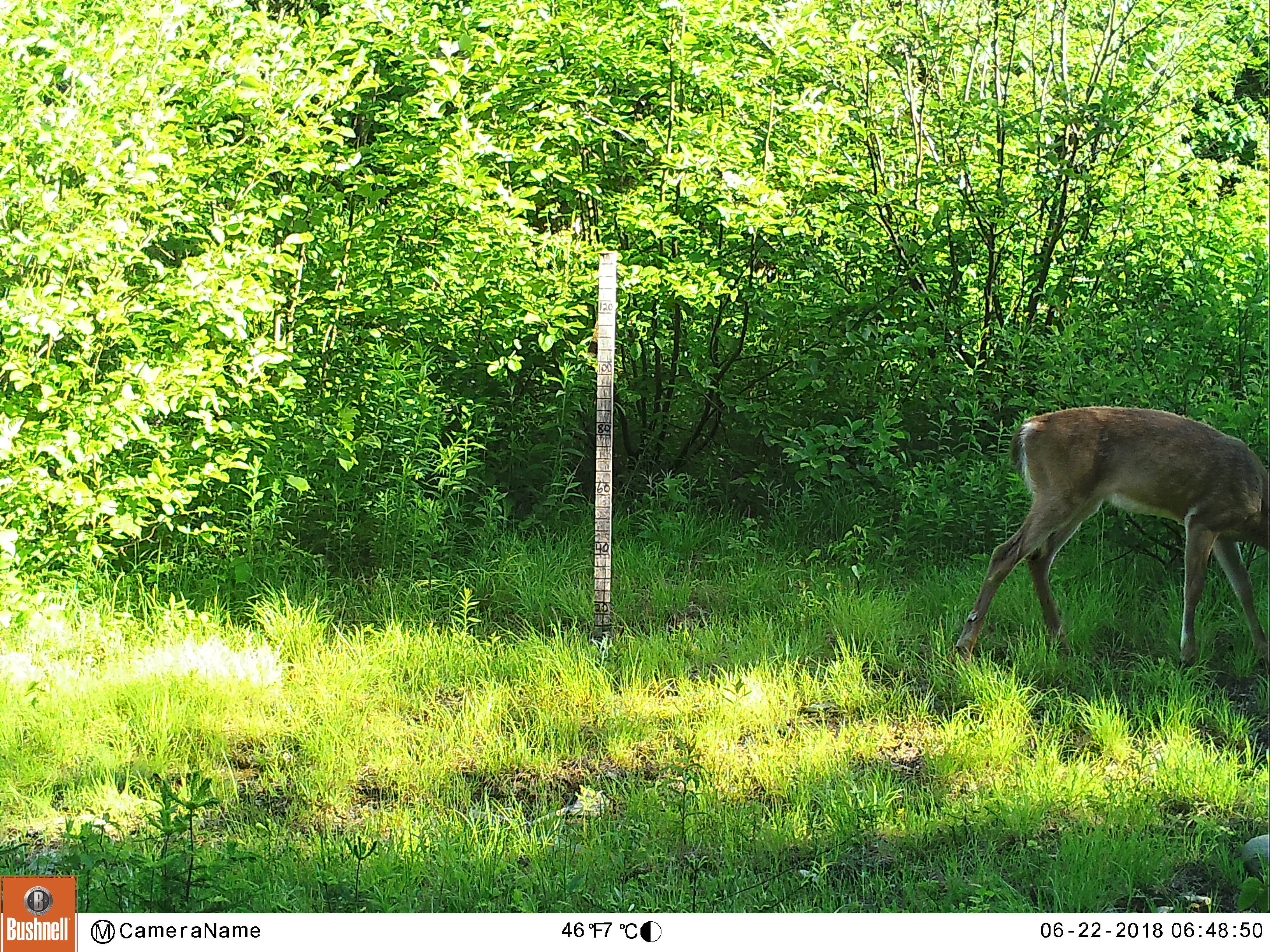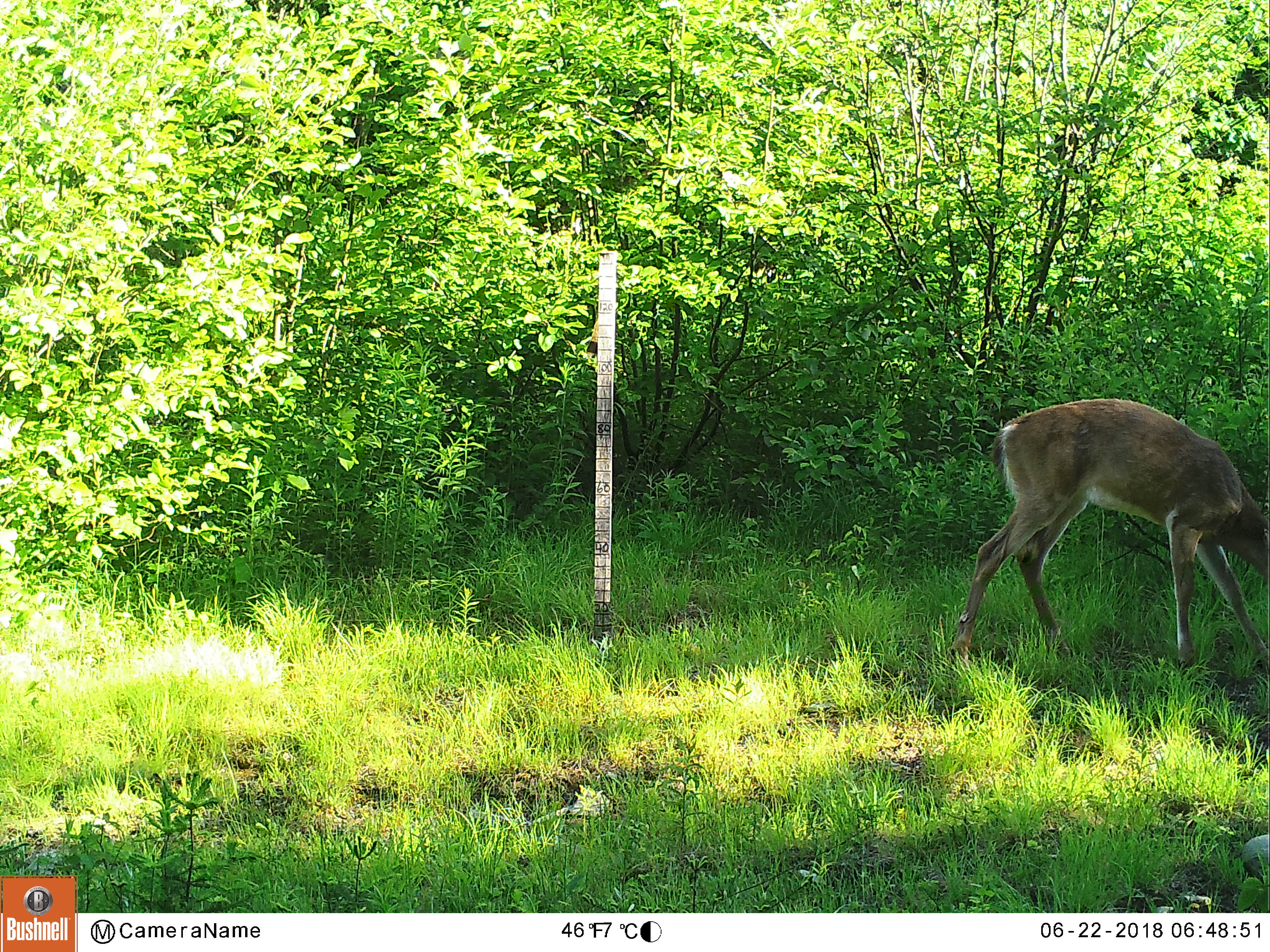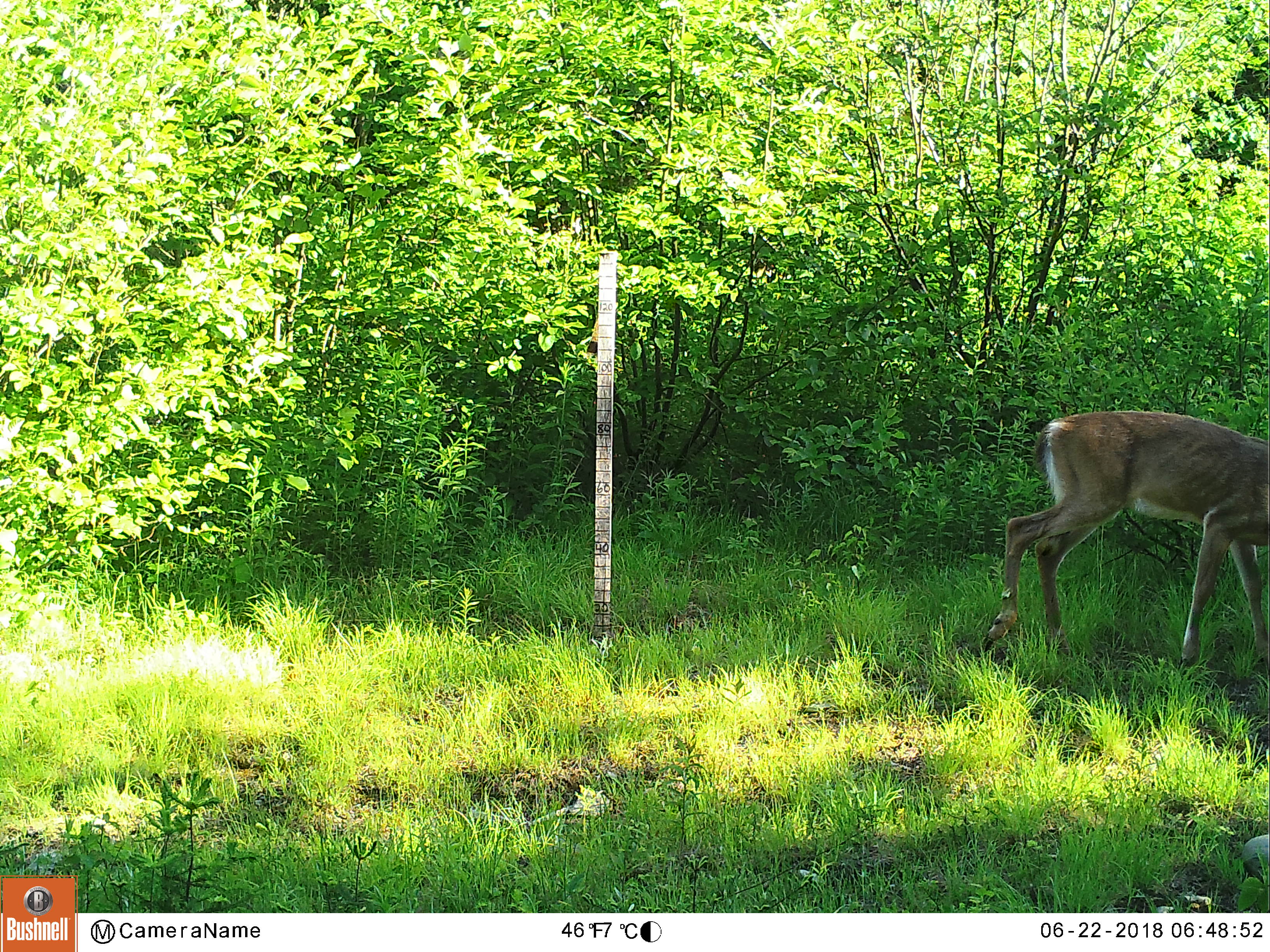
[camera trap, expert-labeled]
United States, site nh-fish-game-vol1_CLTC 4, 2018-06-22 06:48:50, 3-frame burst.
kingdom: Animalia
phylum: Chordata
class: Mammalia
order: Artiodactyla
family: Cervidae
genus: Odocoileus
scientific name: Odocoileus virginianus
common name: white-tailed deer